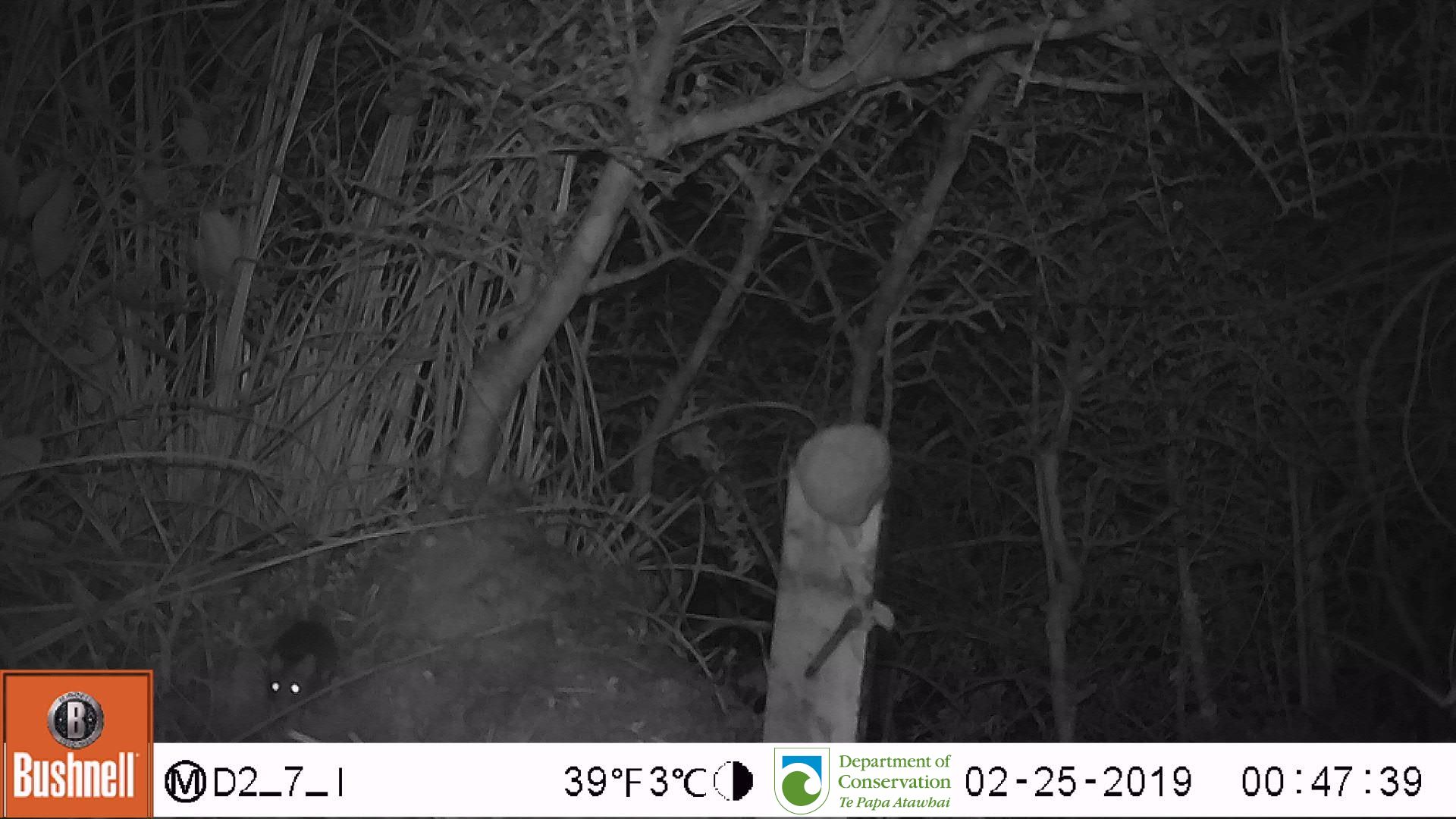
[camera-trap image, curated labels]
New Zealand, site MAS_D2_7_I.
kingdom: Animalia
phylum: Chordata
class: Mammalia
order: Rodentia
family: Muridae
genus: Mus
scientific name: Mus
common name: mouse